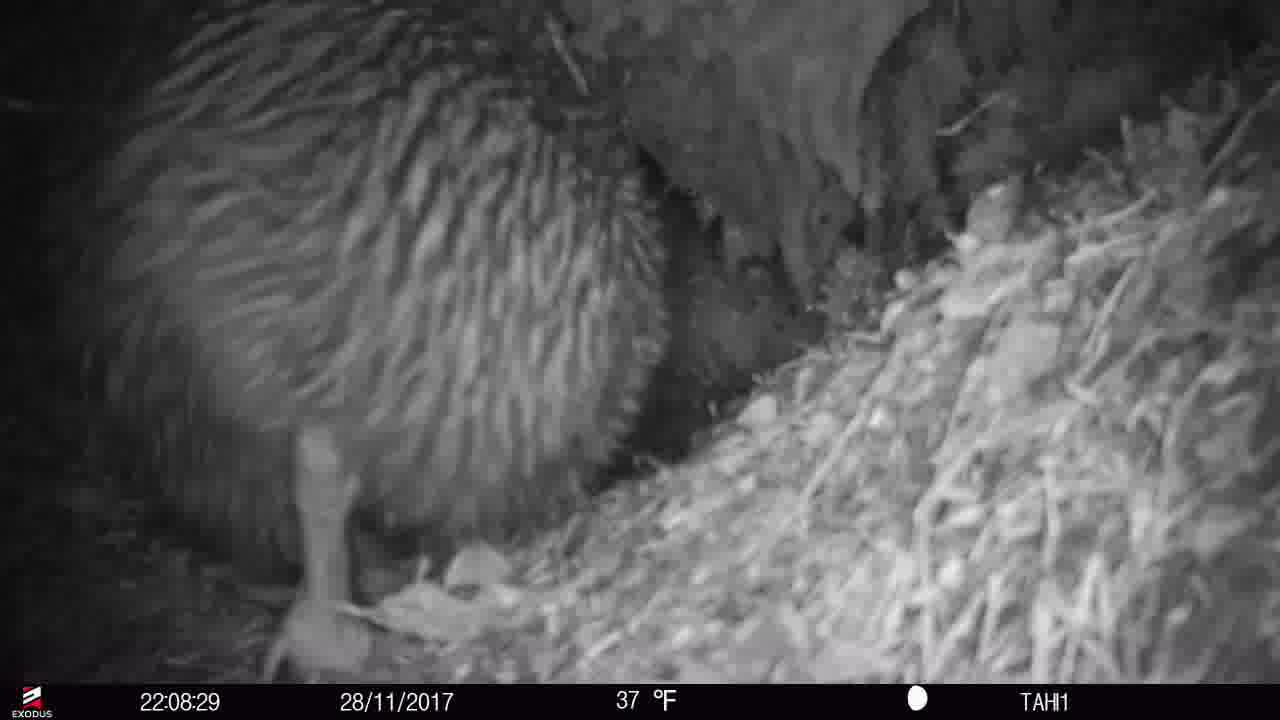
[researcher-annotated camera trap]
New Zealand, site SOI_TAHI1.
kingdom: Animalia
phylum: Chordata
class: Aves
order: Apterygiformes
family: Apterygidae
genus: Apteryx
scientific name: Apteryx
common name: kiwi